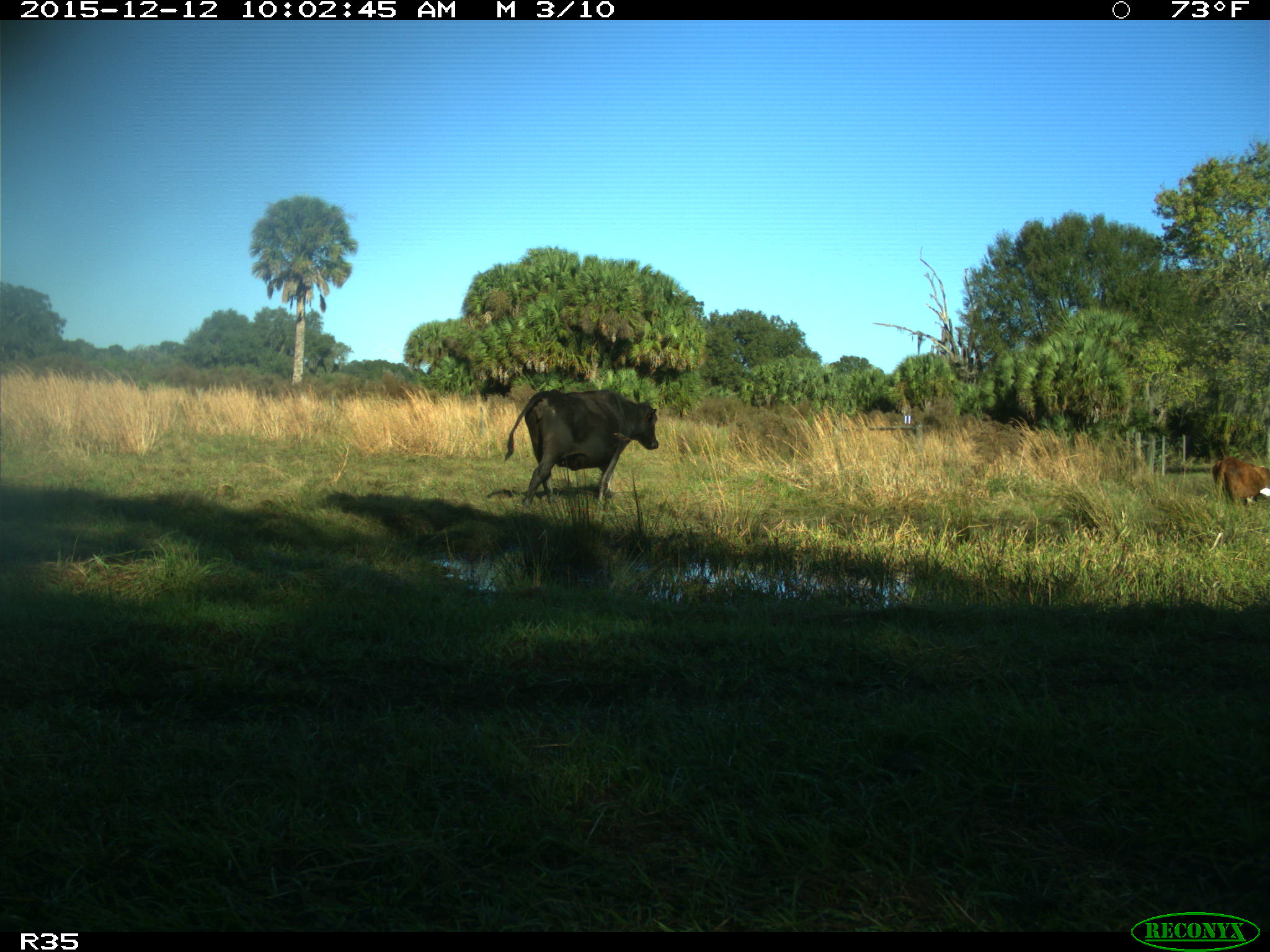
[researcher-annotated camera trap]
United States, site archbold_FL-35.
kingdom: Animalia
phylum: Chordata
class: Mammalia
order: Artiodactyla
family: Bovidae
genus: Bos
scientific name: Bos taurus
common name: domestic cow